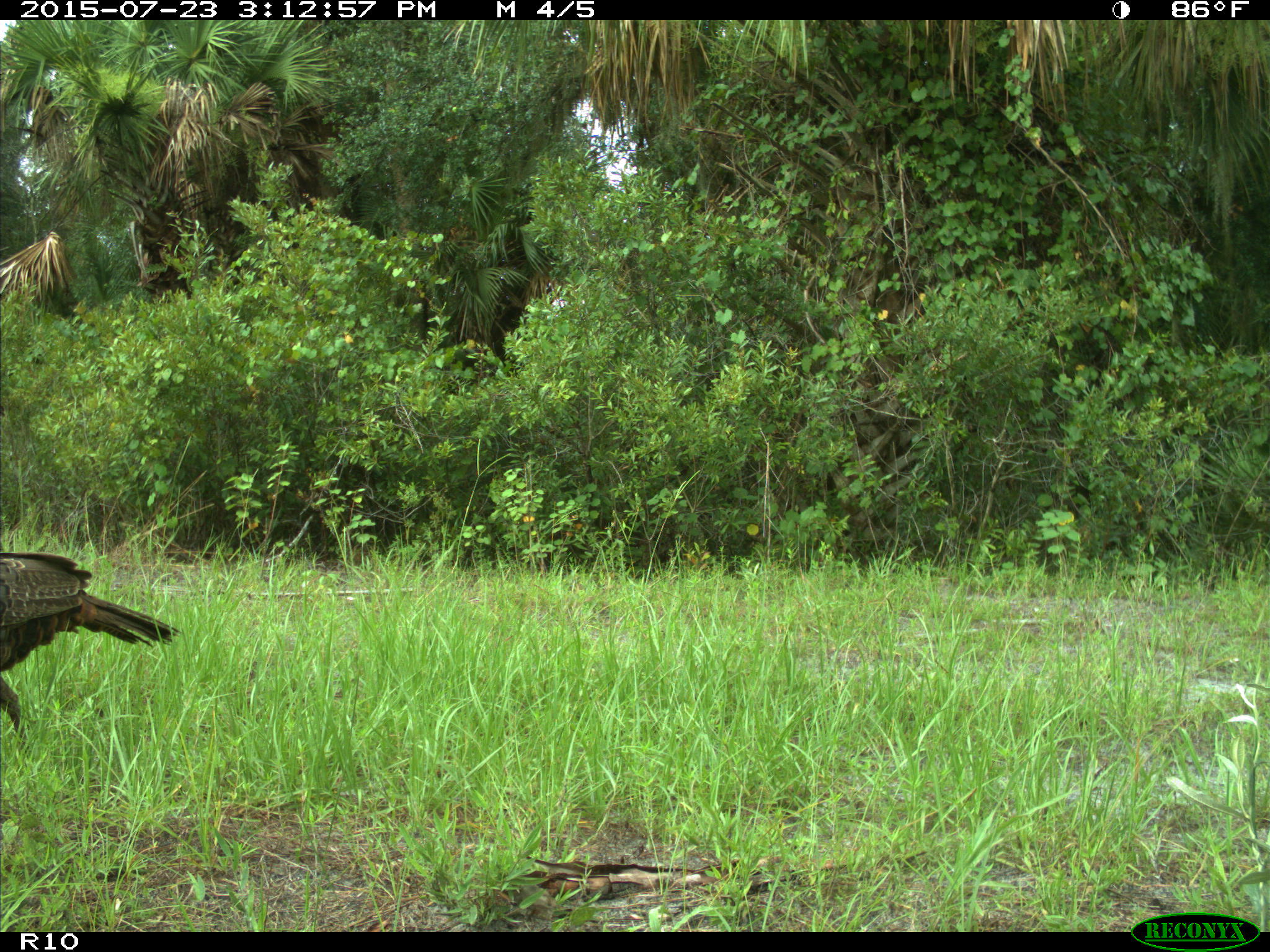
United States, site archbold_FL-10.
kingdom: Animalia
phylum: Chordata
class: Aves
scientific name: Aves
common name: birds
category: unidentified bird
Unidentified bird (birds) (Aves).